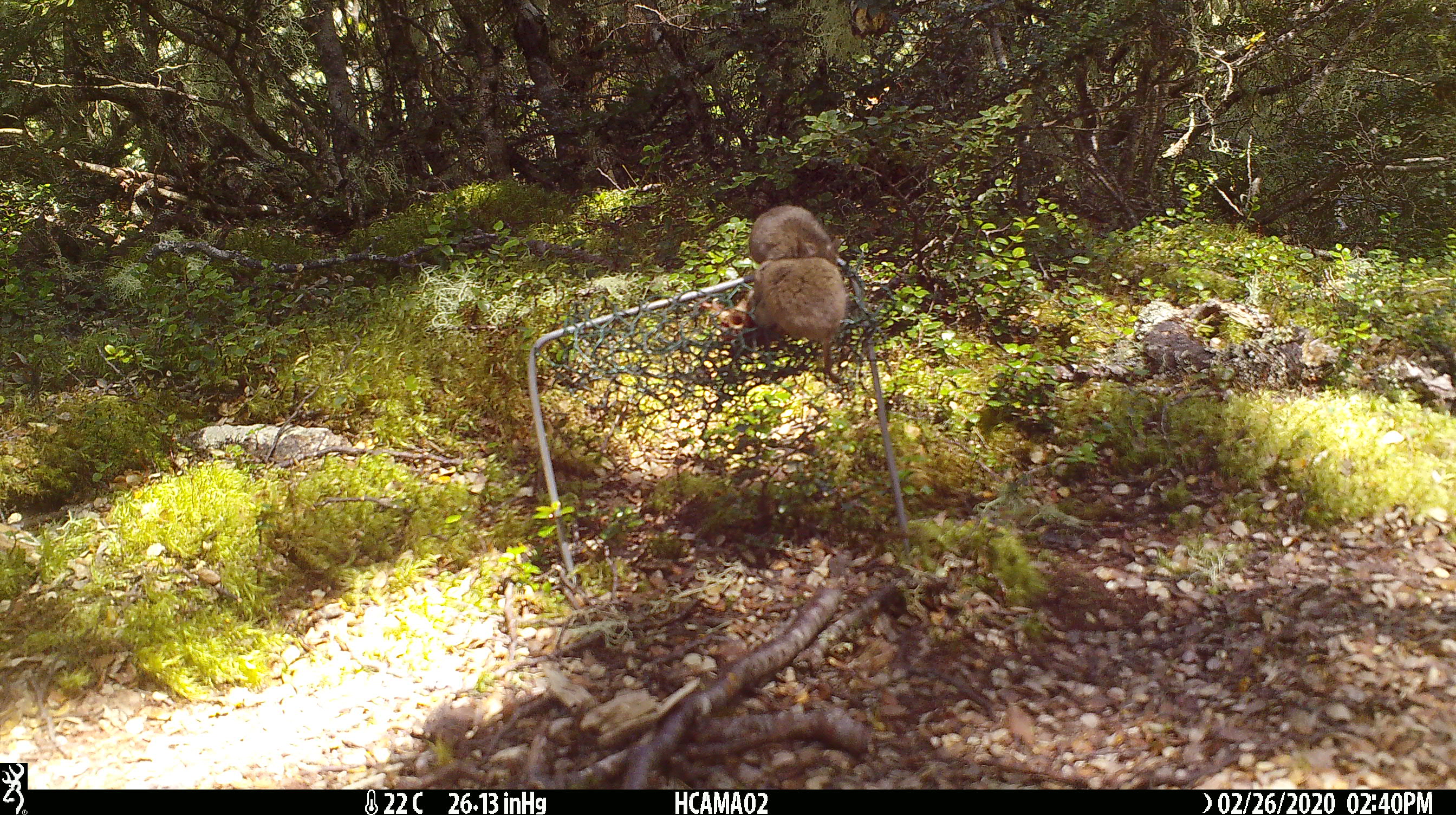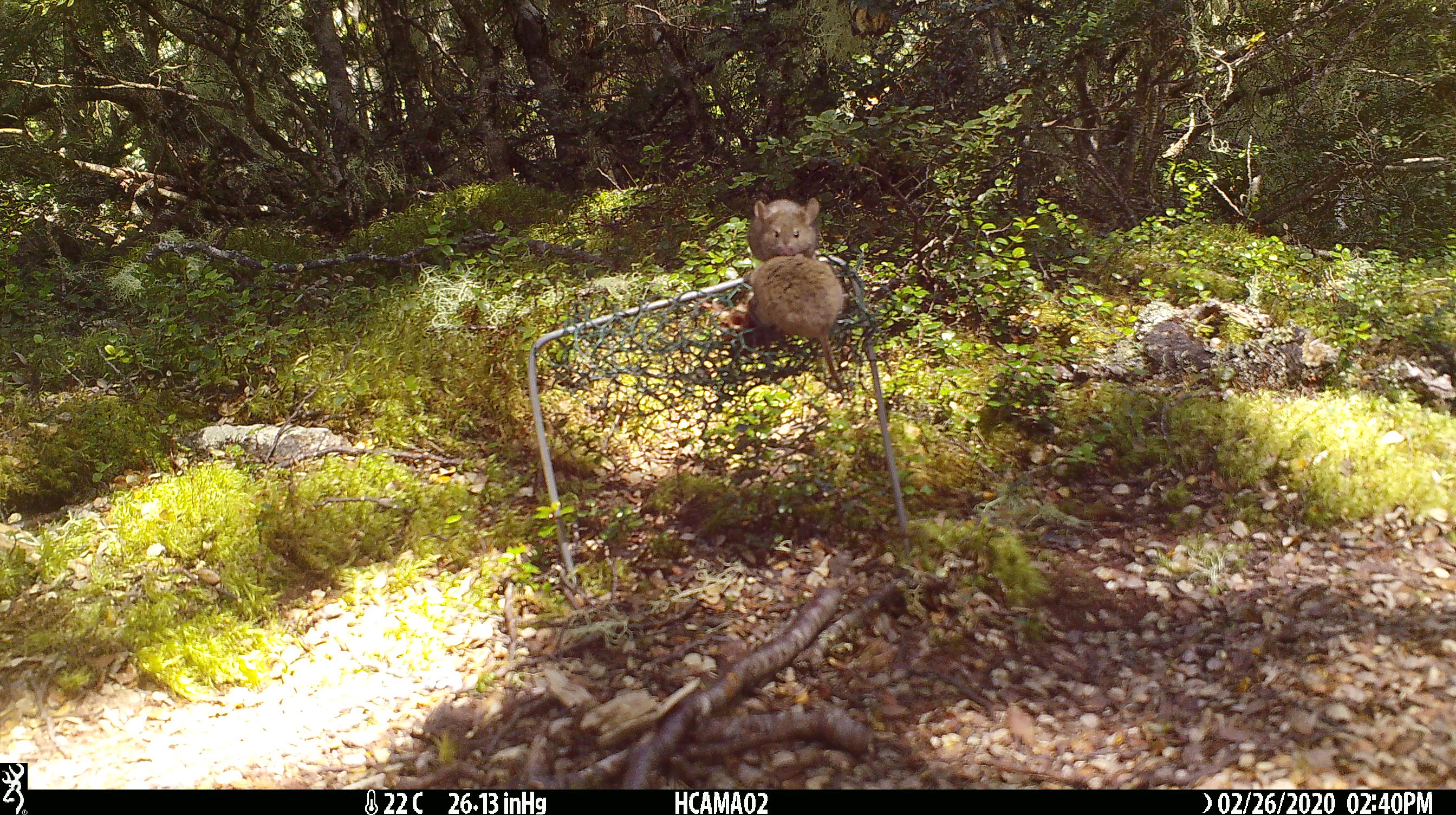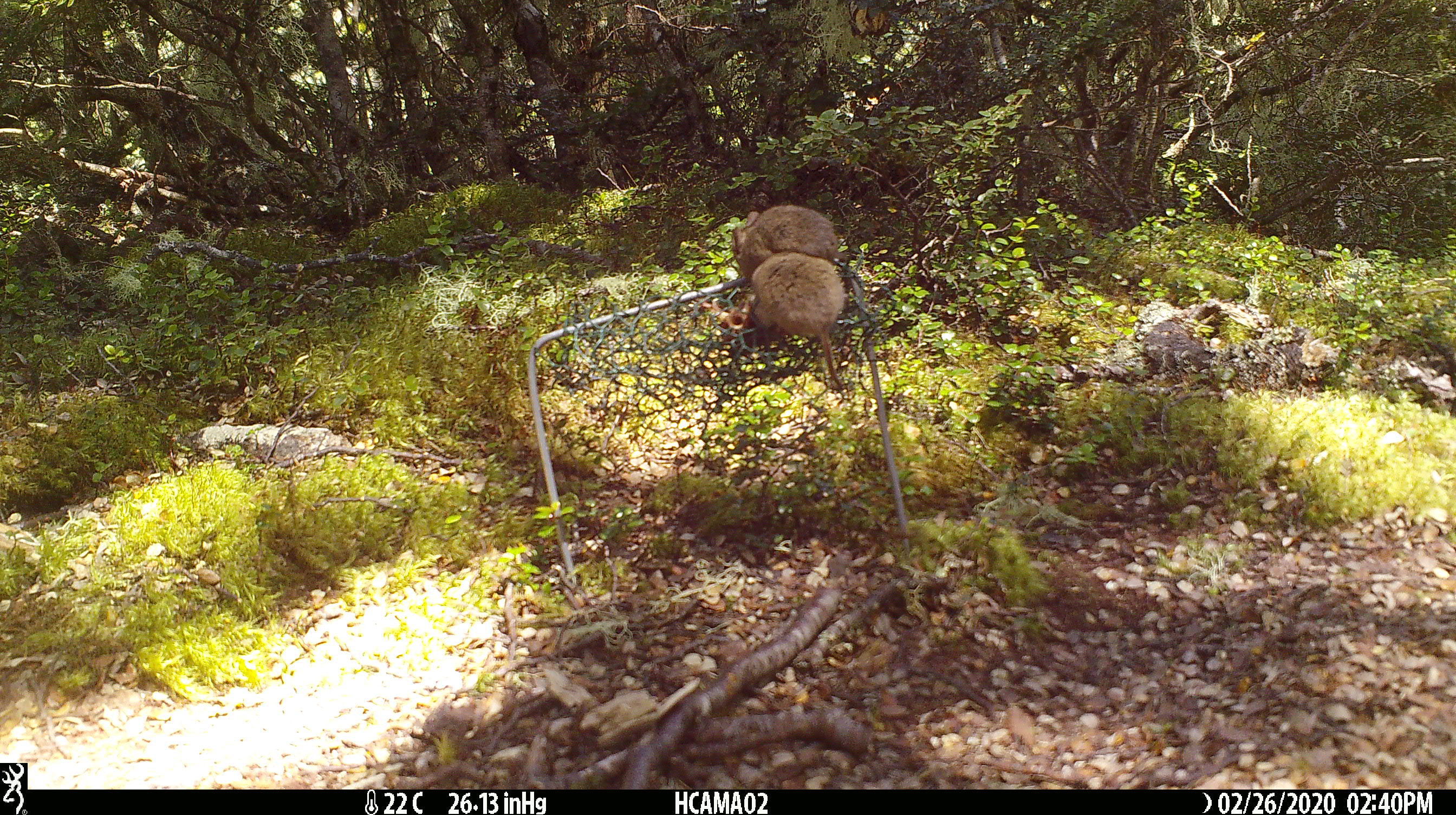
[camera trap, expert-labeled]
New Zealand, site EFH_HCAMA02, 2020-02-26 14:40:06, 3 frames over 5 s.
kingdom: Animalia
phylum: Chordata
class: Mammalia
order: Rodentia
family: Muridae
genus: Mus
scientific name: Mus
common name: mouse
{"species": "mouse (Mus)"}